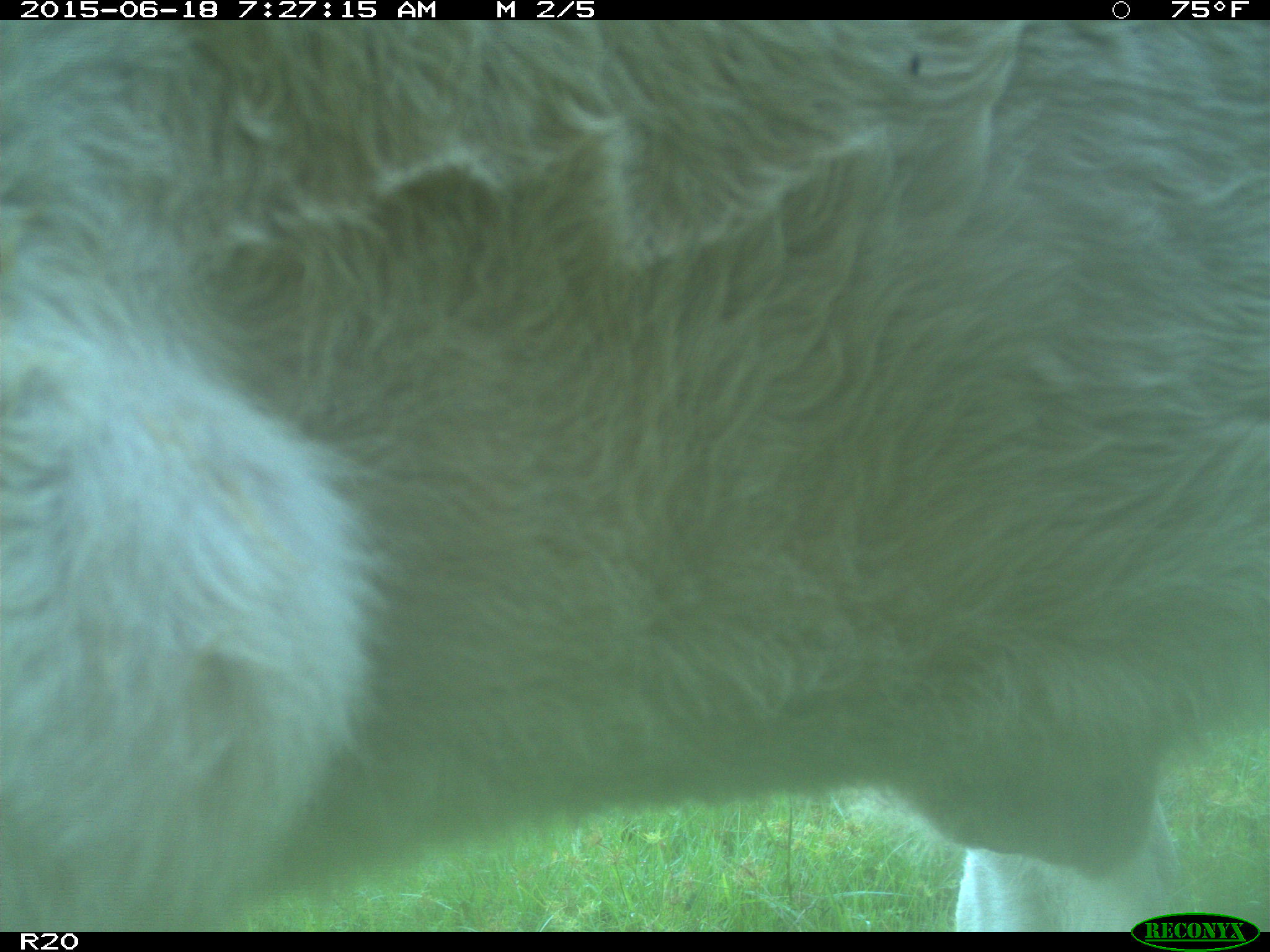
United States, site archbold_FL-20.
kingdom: Animalia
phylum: Chordata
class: Mammalia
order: Artiodactyla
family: Bovidae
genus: Bos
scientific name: Bos taurus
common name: domestic cow